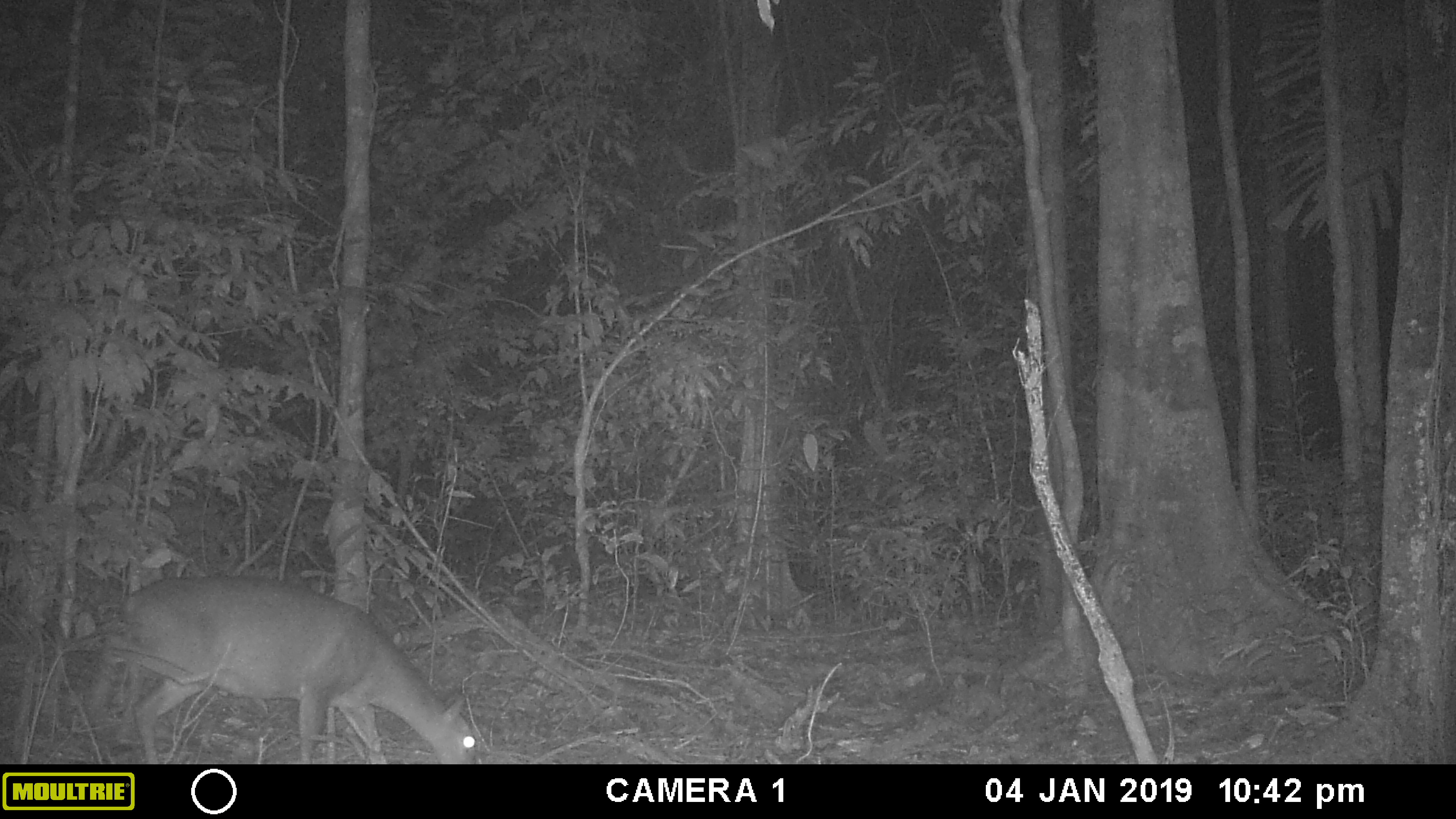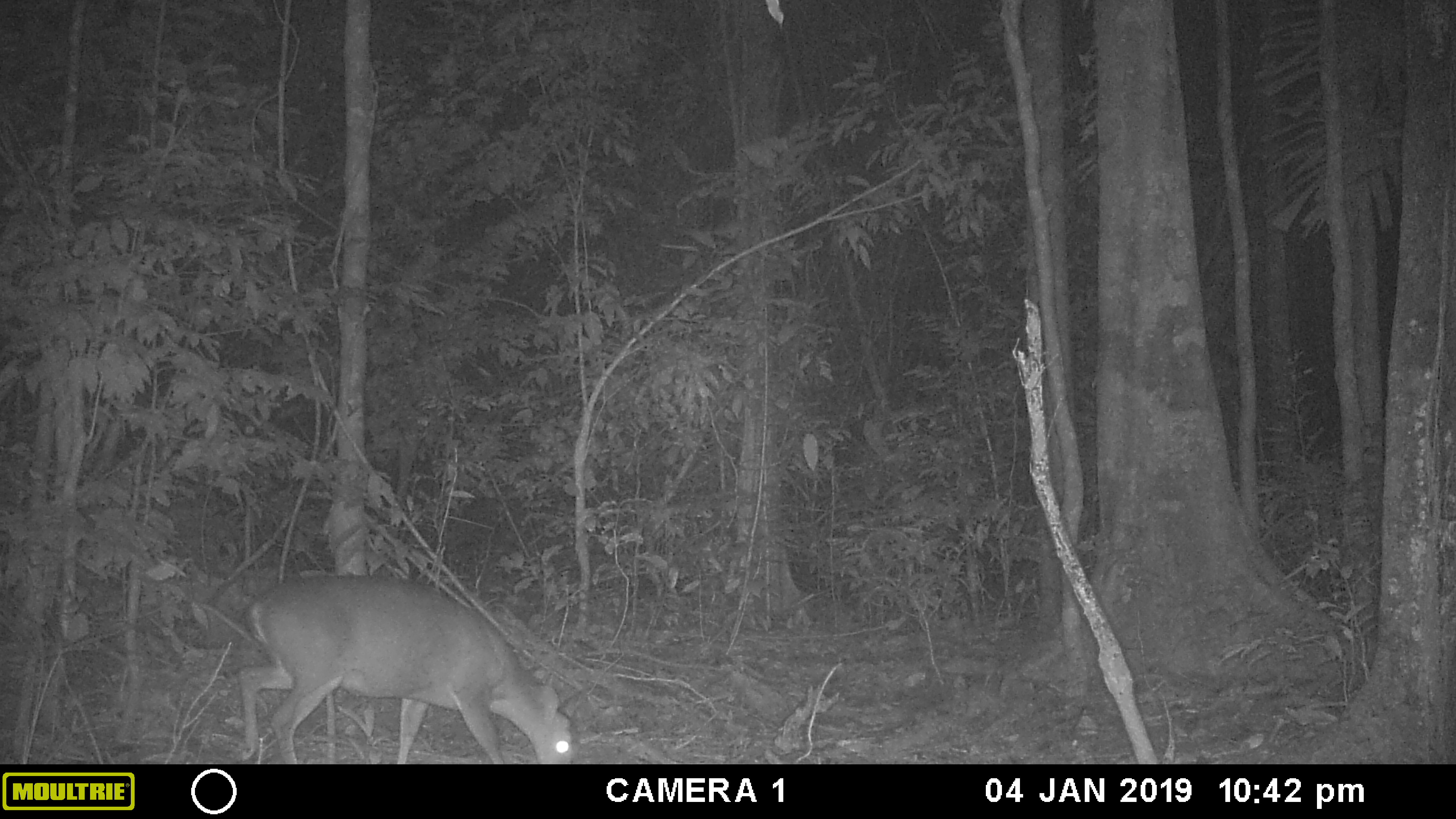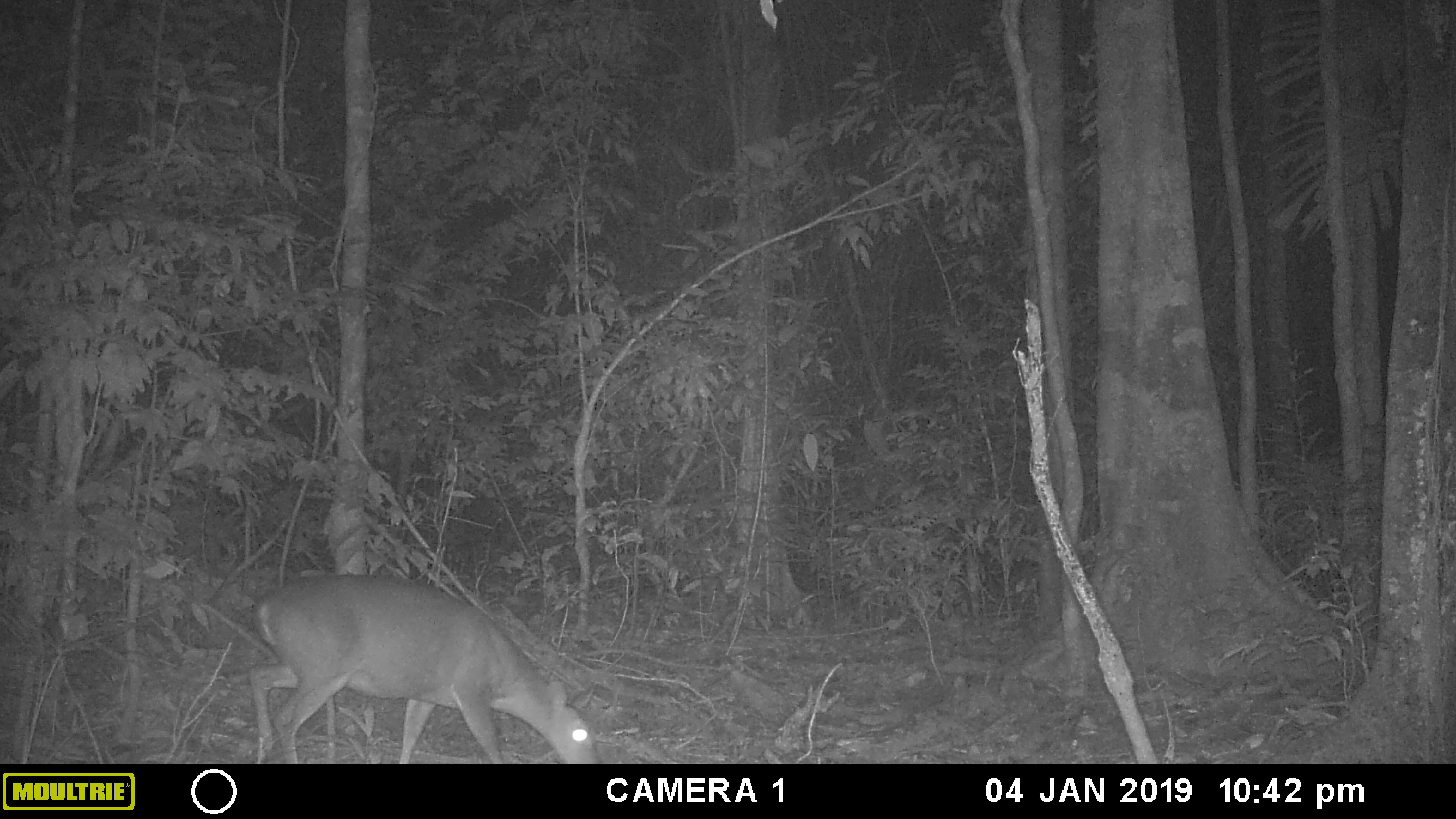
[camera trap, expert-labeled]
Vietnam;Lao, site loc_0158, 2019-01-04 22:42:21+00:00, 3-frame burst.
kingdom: Animalia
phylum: Chordata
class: Mammalia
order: Artiodactyla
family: Cervidae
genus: Muntiacus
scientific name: Muntiacus vuquangensis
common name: large-antlered muntjac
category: large antlered muntjac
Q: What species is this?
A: Large antlered muntjac (large-antlered muntjac) (Muntiacus vuquangensis).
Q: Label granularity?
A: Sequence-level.